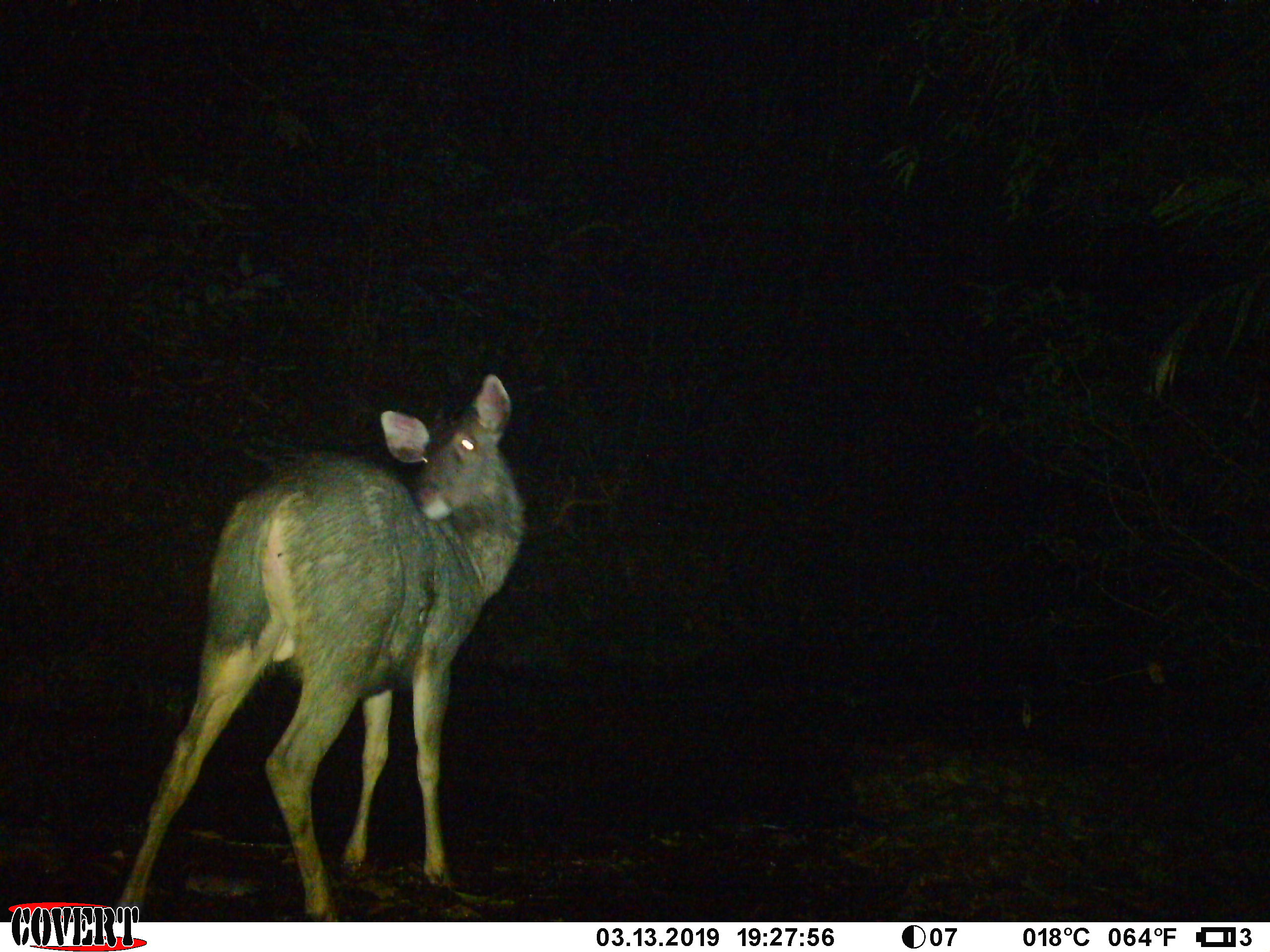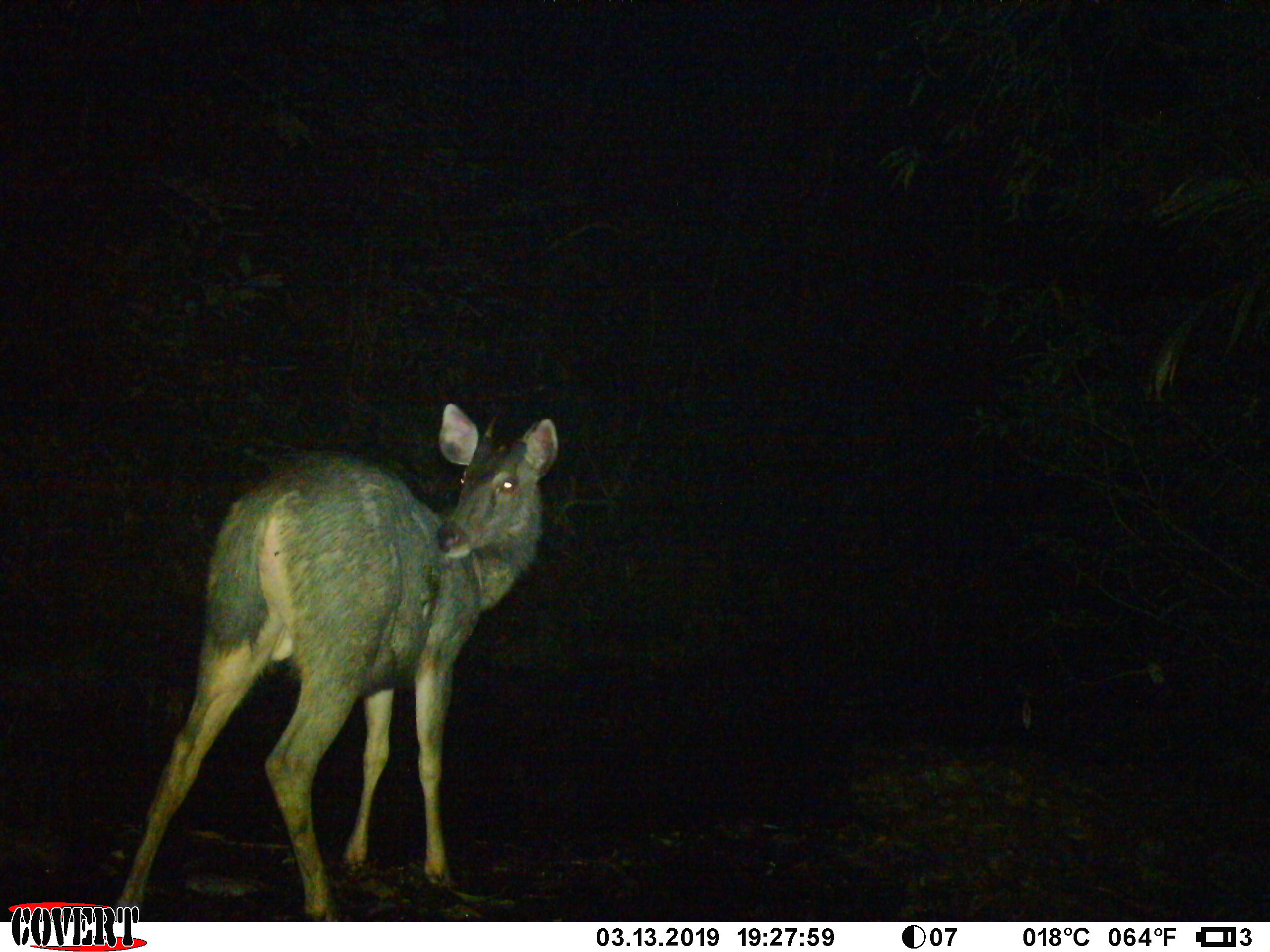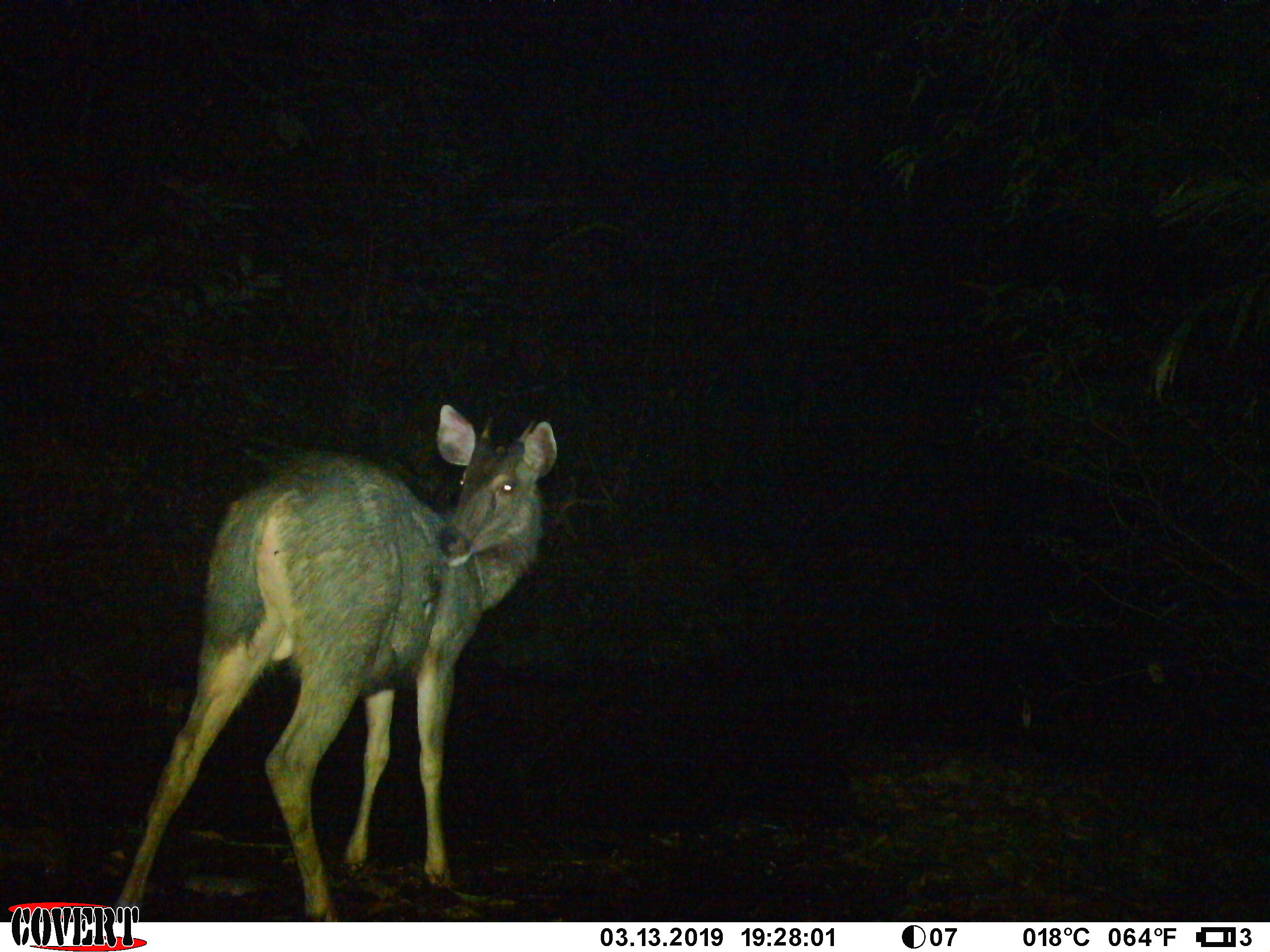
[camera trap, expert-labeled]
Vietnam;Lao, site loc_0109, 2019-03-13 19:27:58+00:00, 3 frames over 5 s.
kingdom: Animalia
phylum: Chordata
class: Mammalia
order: Artiodactyla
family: Cervidae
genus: Rusa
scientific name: Rusa unicolor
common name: sambar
Sambar (Rusa unicolor). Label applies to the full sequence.